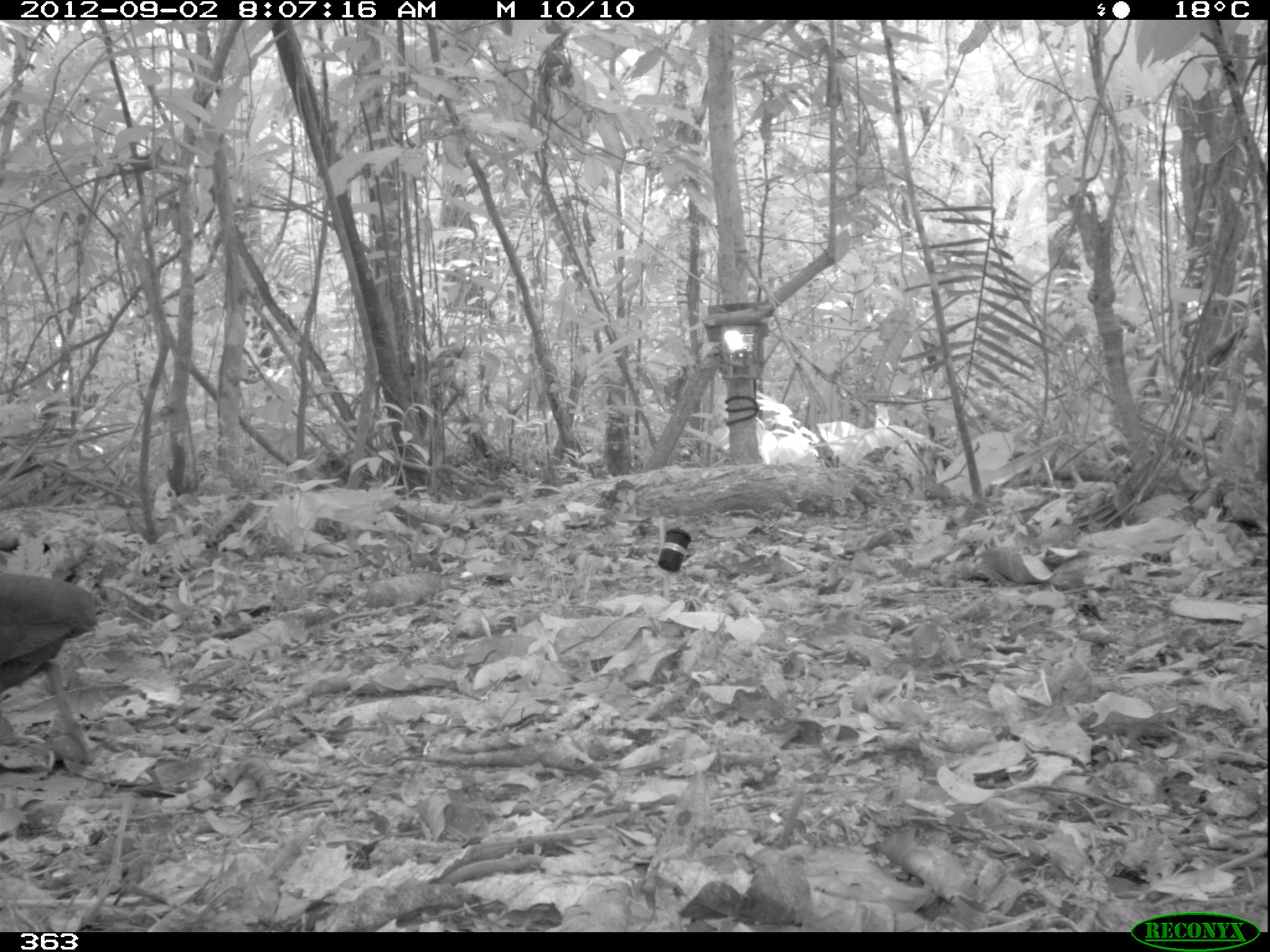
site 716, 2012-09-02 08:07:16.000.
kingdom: Animalia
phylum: Chordata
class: Aves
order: Galliformes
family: Phasianidae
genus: Alectoris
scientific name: Alectoris rufa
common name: red-legged partridge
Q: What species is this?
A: Alectoris rufa (red-legged partridge).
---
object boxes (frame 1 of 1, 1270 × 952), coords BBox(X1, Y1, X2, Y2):
alectoris rufa: BBox(0, 570, 99, 764)